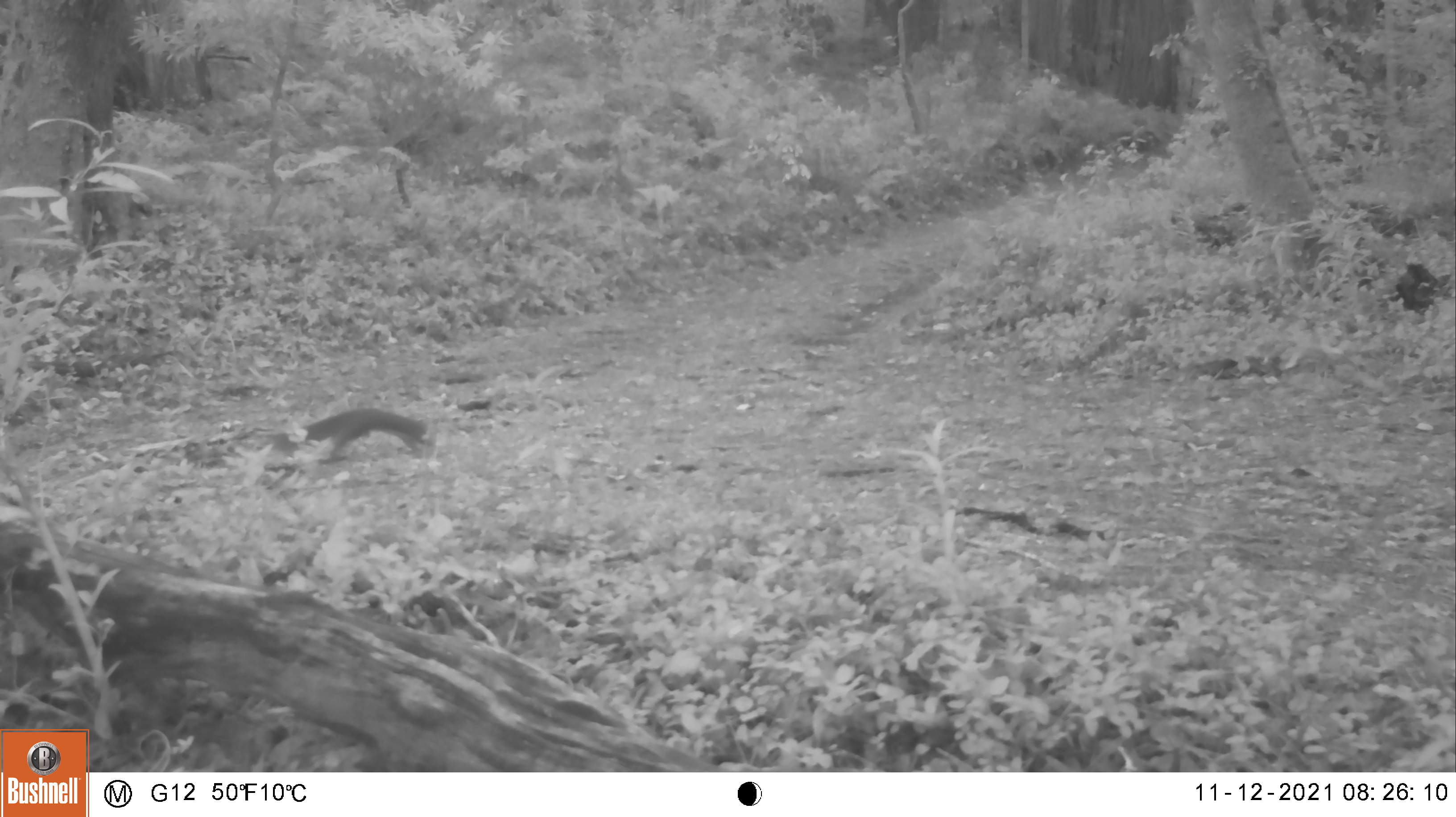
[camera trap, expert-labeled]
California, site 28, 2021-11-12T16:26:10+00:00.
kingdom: Animalia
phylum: Chordata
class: Mammalia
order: Rodentia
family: Sciuridae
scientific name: Sciuridae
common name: squirrel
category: unknown squirrel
Unknown squirrel (squirrel) (Sciuridae).